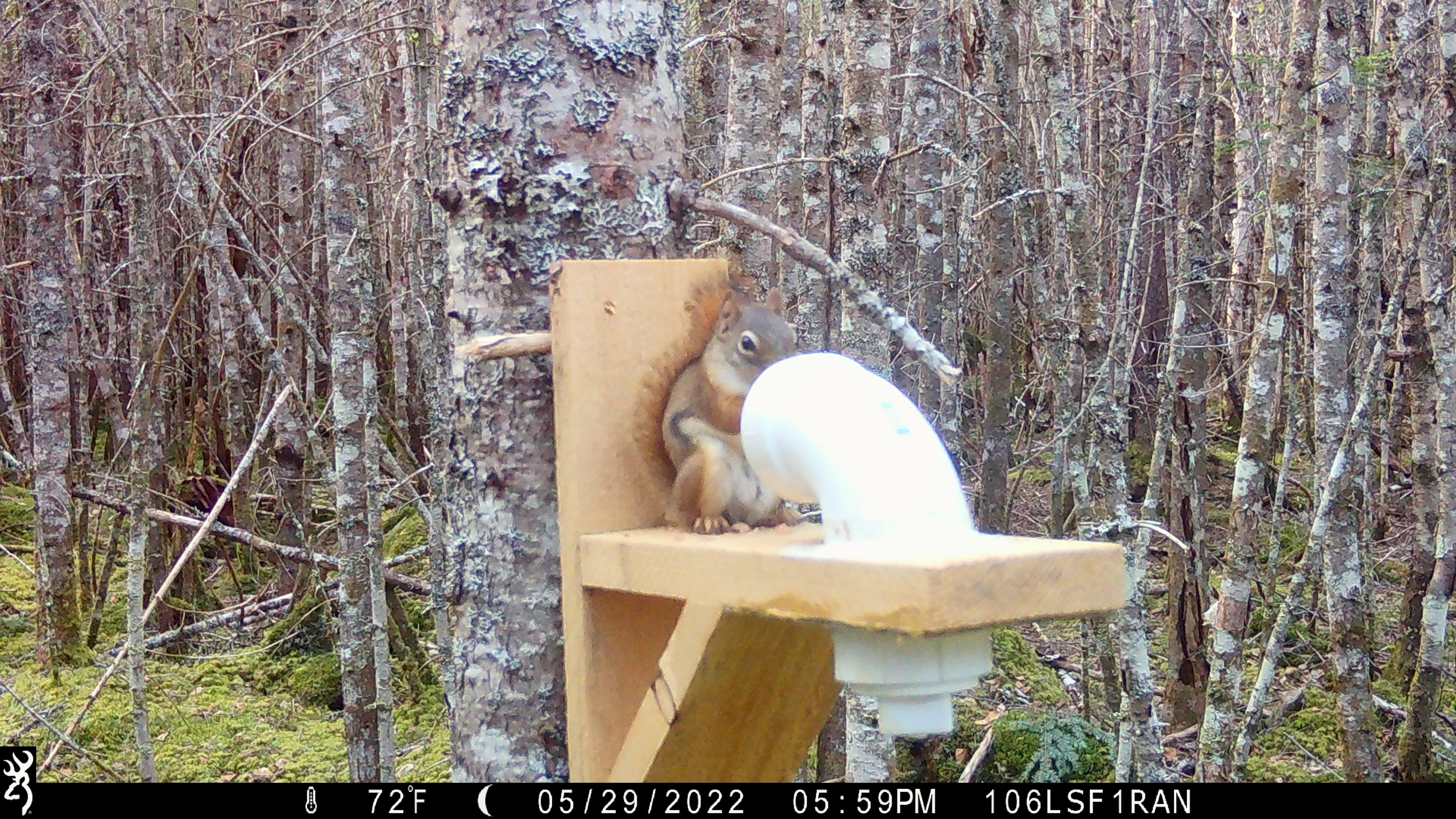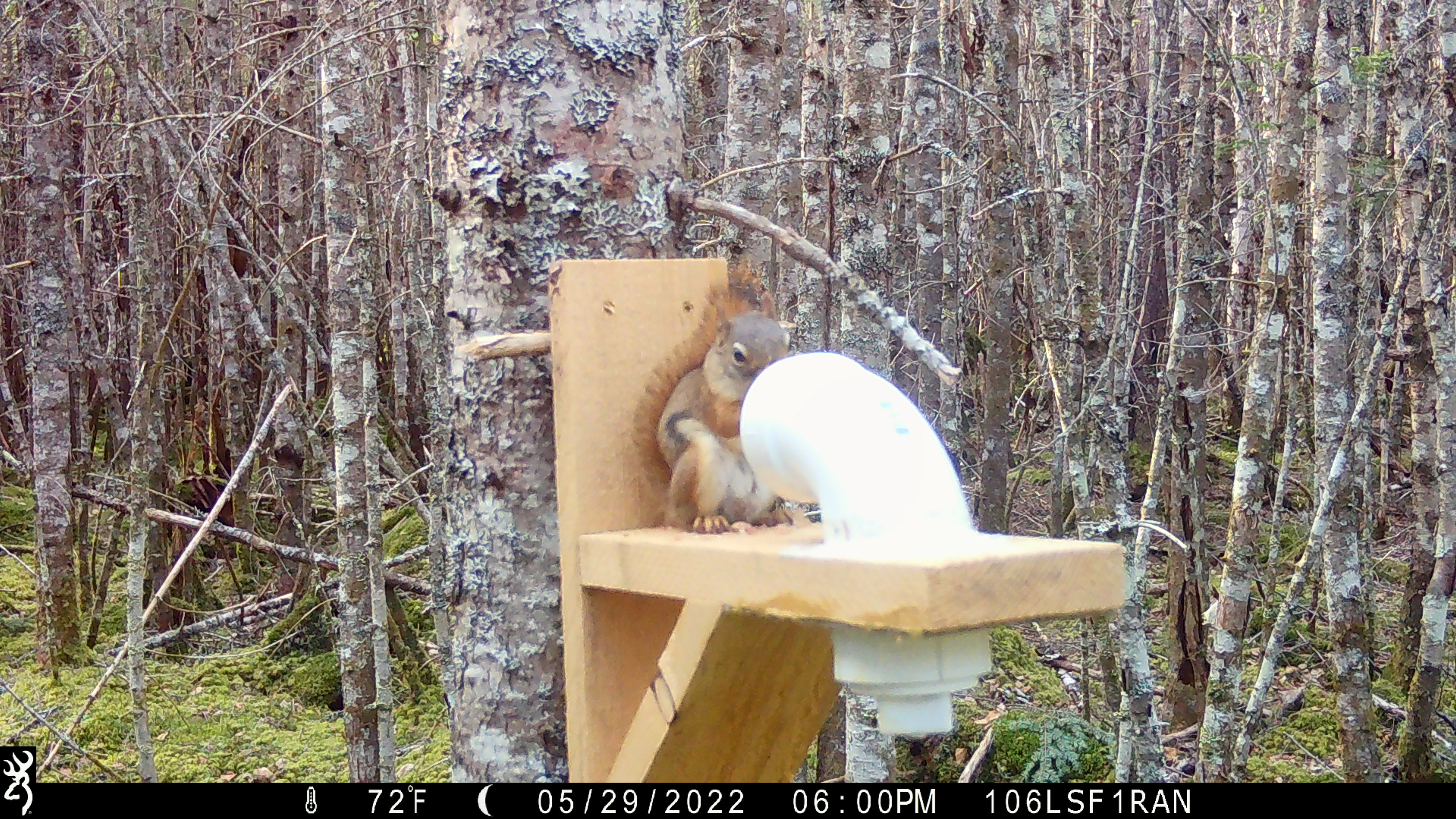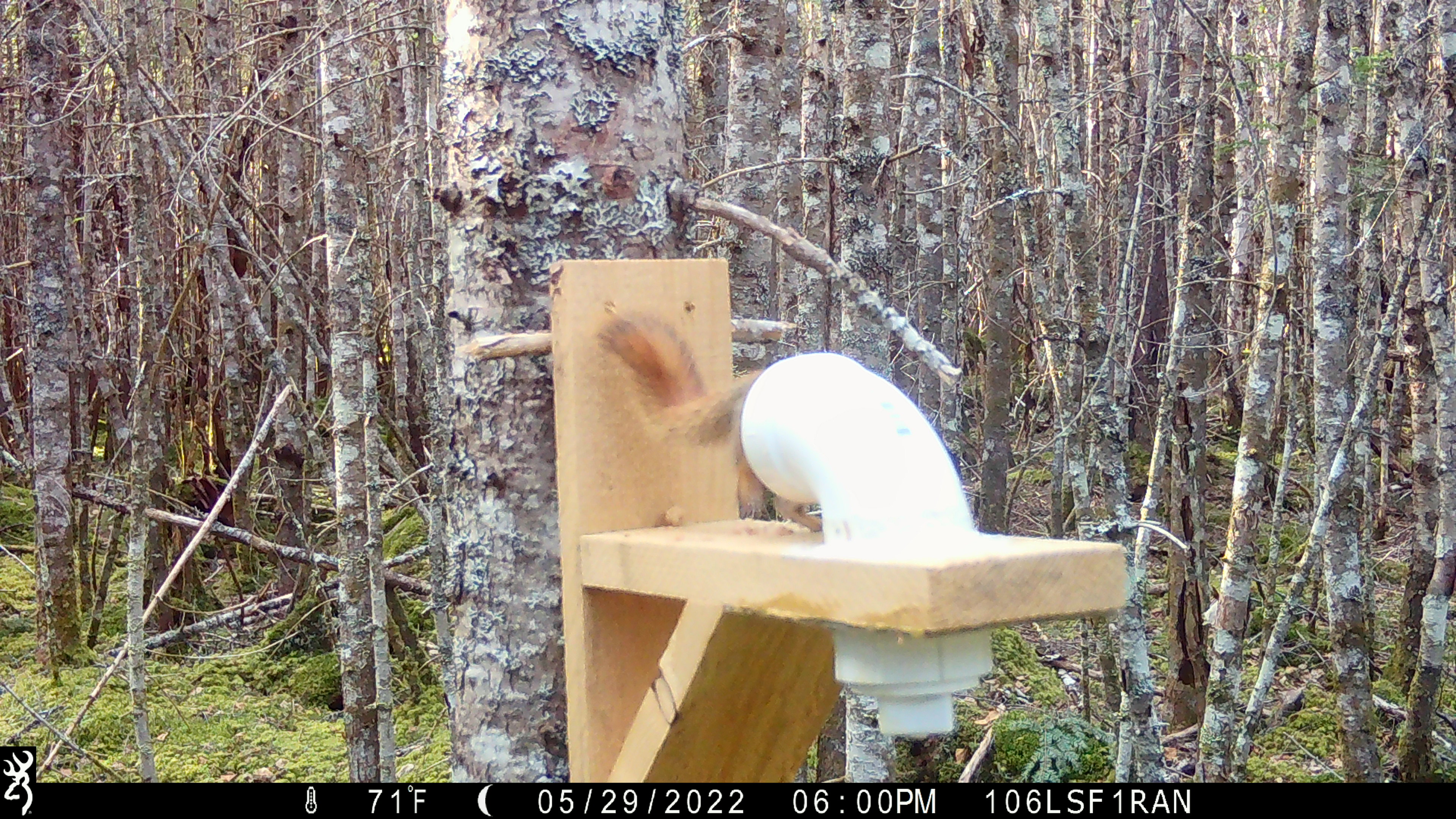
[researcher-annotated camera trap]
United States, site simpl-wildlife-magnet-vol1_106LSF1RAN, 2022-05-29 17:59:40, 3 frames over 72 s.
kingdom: Animalia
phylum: Chordata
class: Mammalia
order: Rodentia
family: Sciuridae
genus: Tamiasciurus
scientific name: Tamiasciurus hudsonicus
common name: red squirrel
Red squirrel (Tamiasciurus hudsonicus).